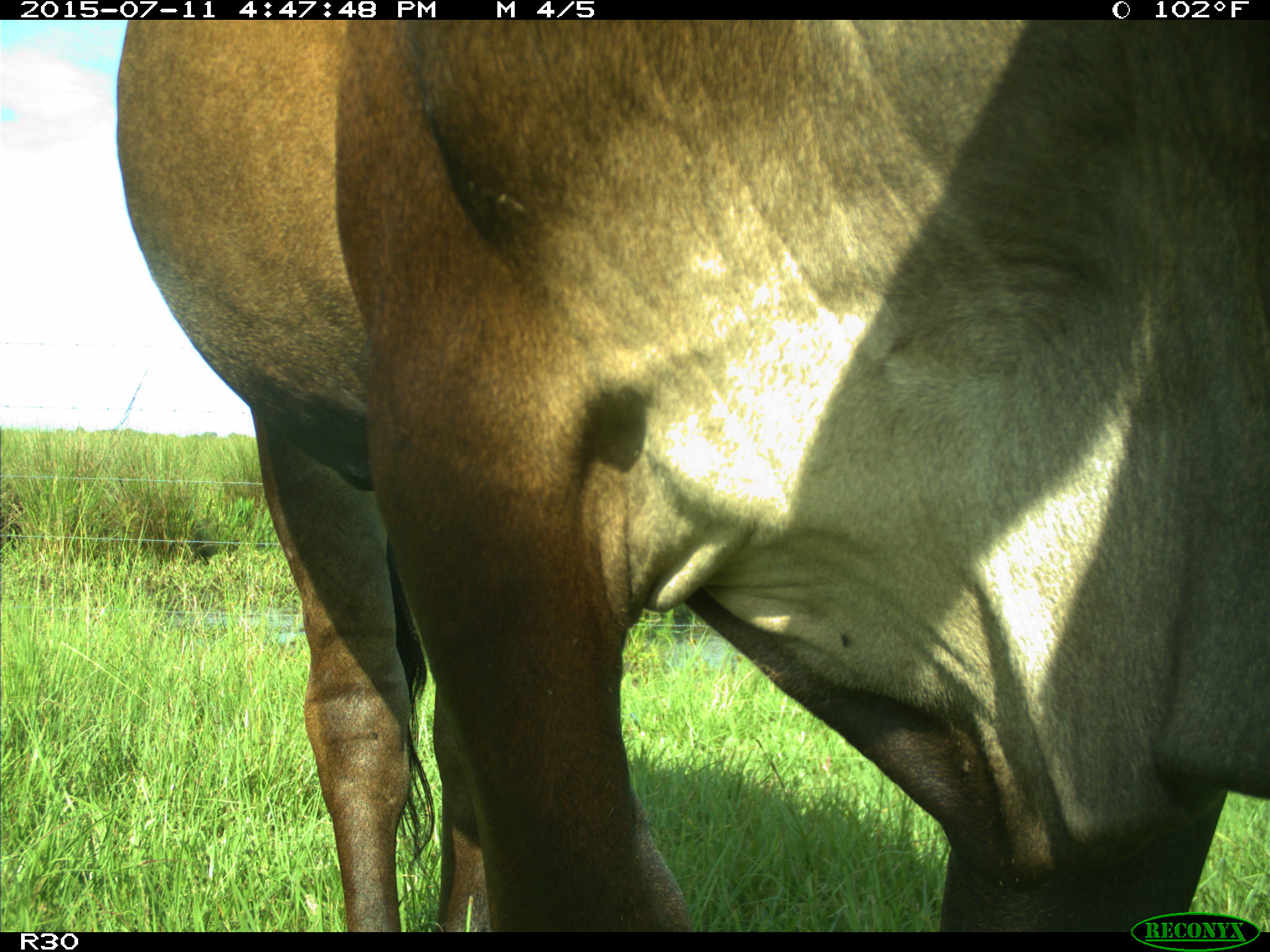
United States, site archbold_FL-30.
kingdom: Animalia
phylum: Chordata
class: Mammalia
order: Artiodactyla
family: Bovidae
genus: Bos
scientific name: Bos taurus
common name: domestic cow